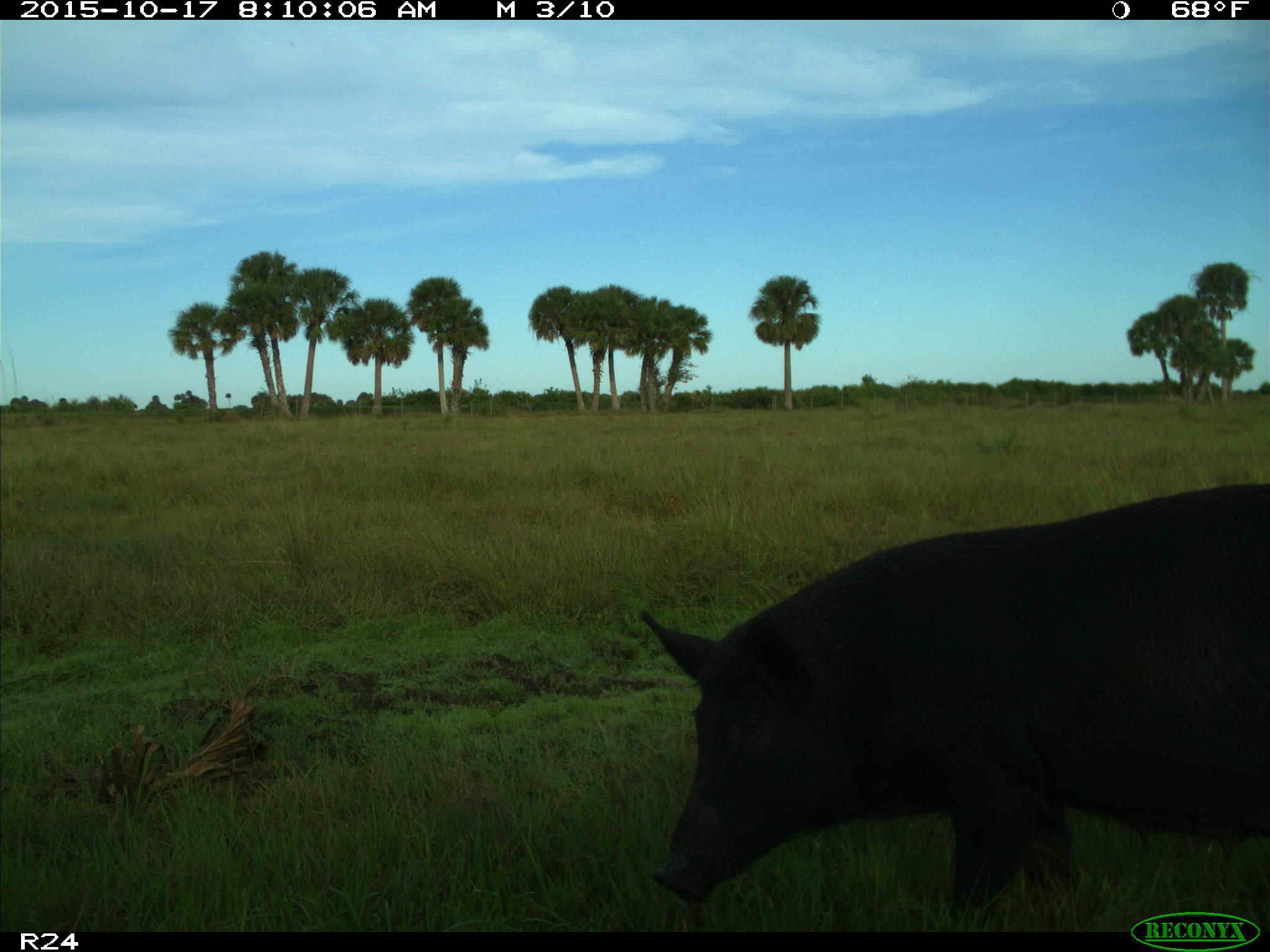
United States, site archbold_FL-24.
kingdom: Animalia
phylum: Chordata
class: Mammalia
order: Artiodactyla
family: Suidae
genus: Sus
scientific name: Sus scrofa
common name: wild boar